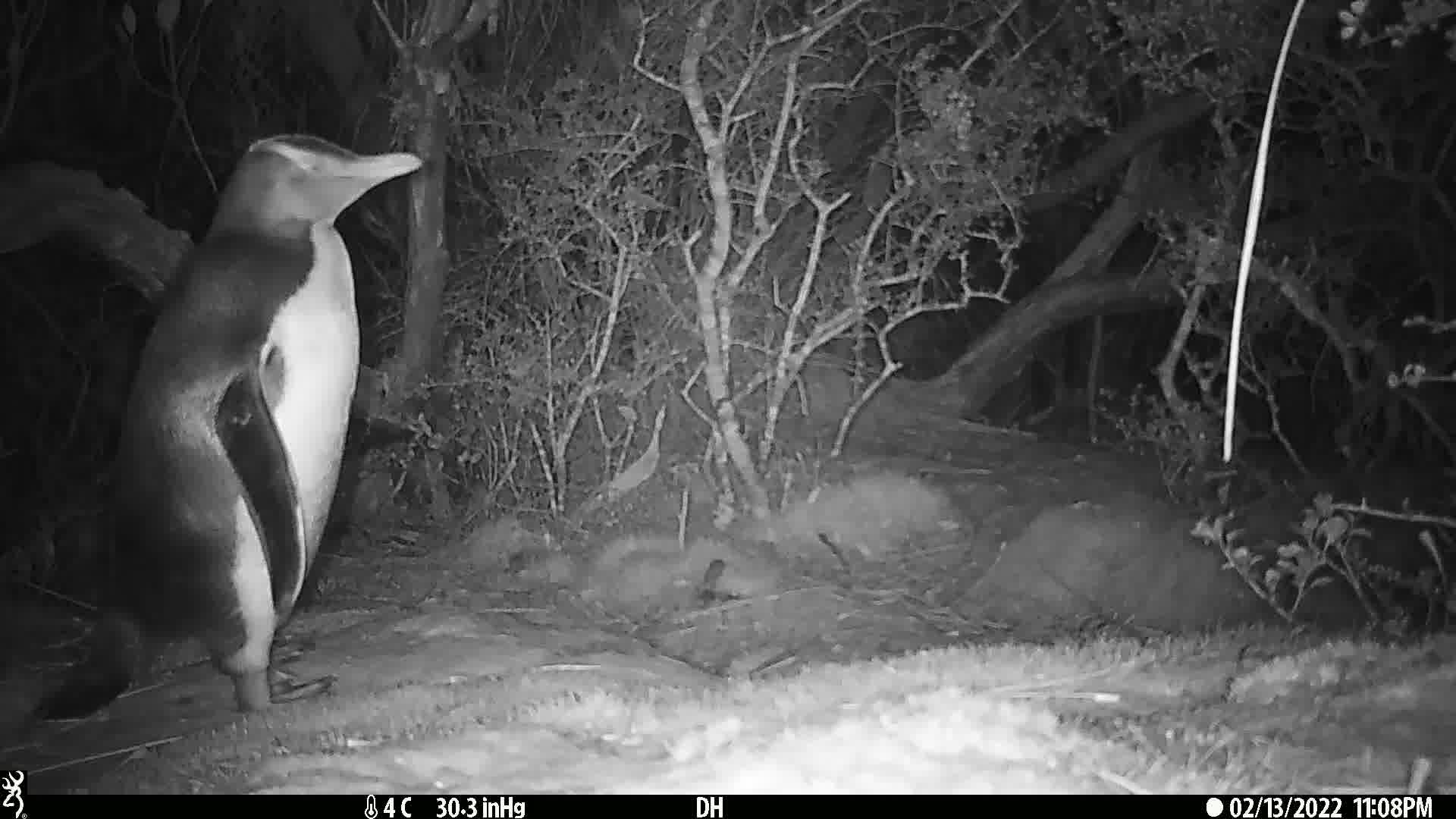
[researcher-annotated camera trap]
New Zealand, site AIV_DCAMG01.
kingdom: Animalia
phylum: Chordata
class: Aves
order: Sphenisciformes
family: Spheniscidae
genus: Megadyptes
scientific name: Megadyptes antipodes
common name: yellow-eyed penguin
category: yellow eyed penguin